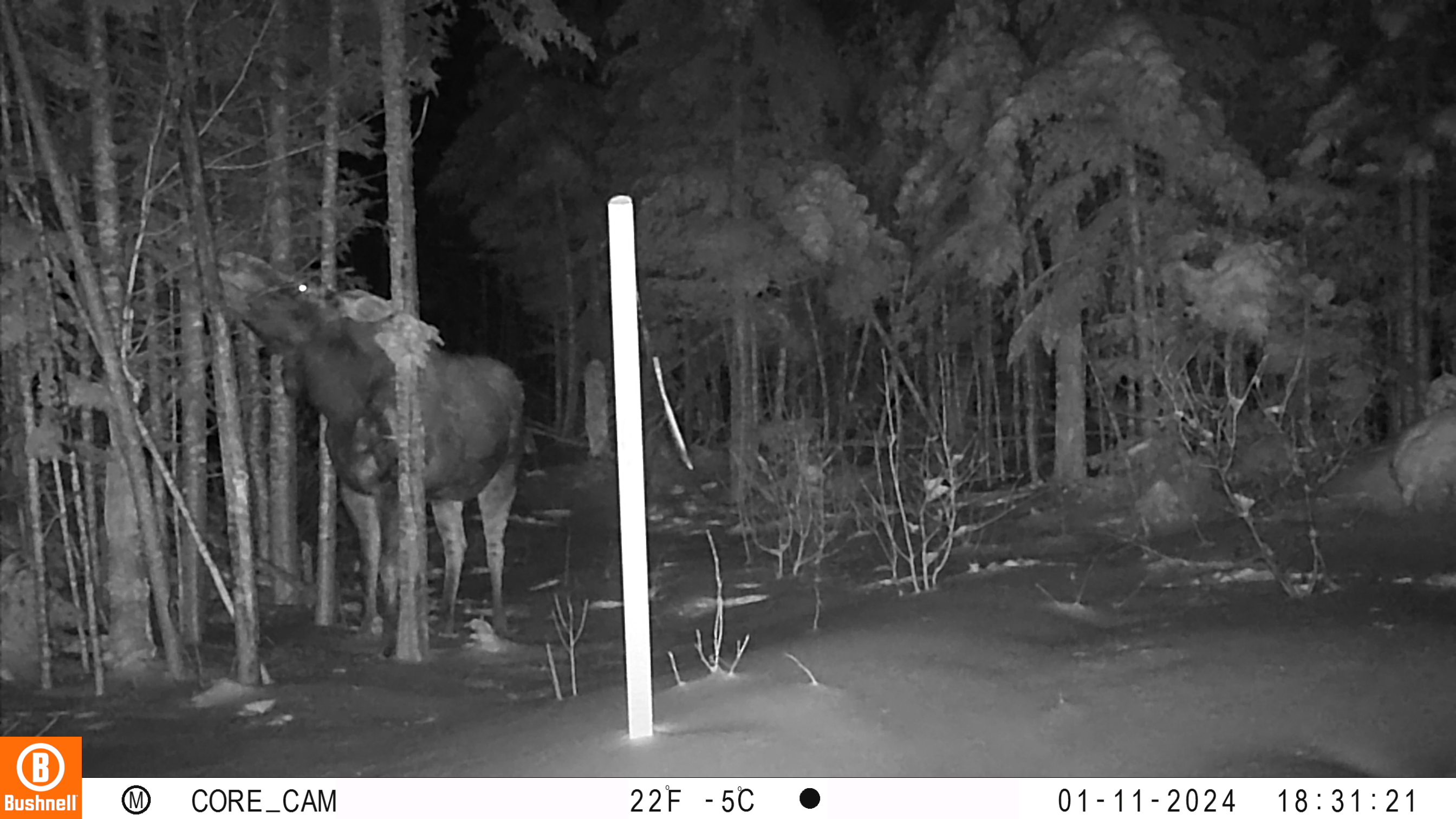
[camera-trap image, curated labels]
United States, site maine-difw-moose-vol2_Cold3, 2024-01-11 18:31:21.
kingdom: Animalia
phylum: Chordata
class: Mammalia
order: Artiodactyla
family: Cervidae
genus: Alces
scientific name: Alces alces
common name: moose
Moose (Alces alces).